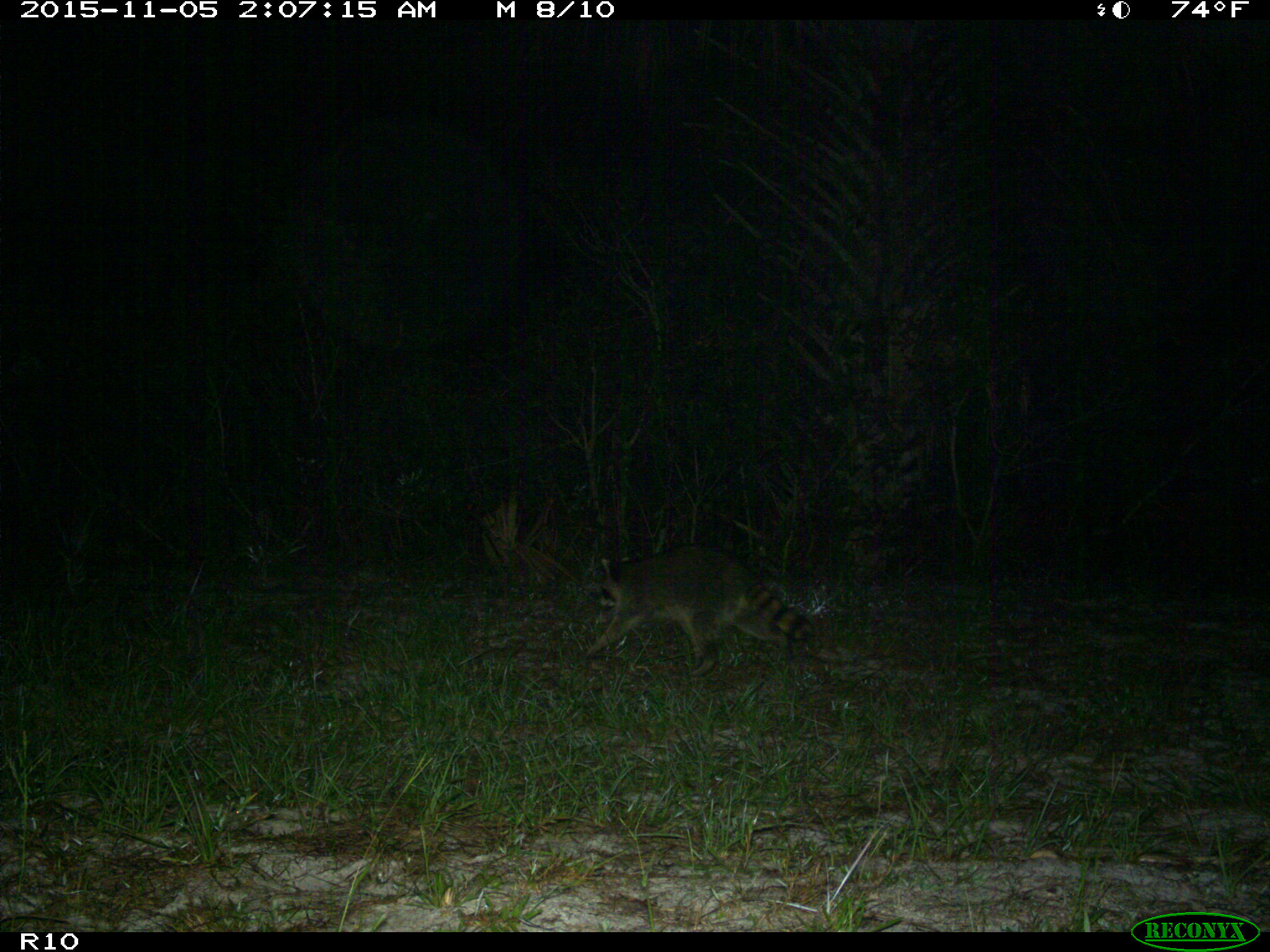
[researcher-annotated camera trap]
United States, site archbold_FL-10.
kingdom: Animalia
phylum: Chordata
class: Mammalia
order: Carnivora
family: Procyonidae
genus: Procyon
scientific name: Procyon lotor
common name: common raccoon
Procyon lotor (common raccoon).